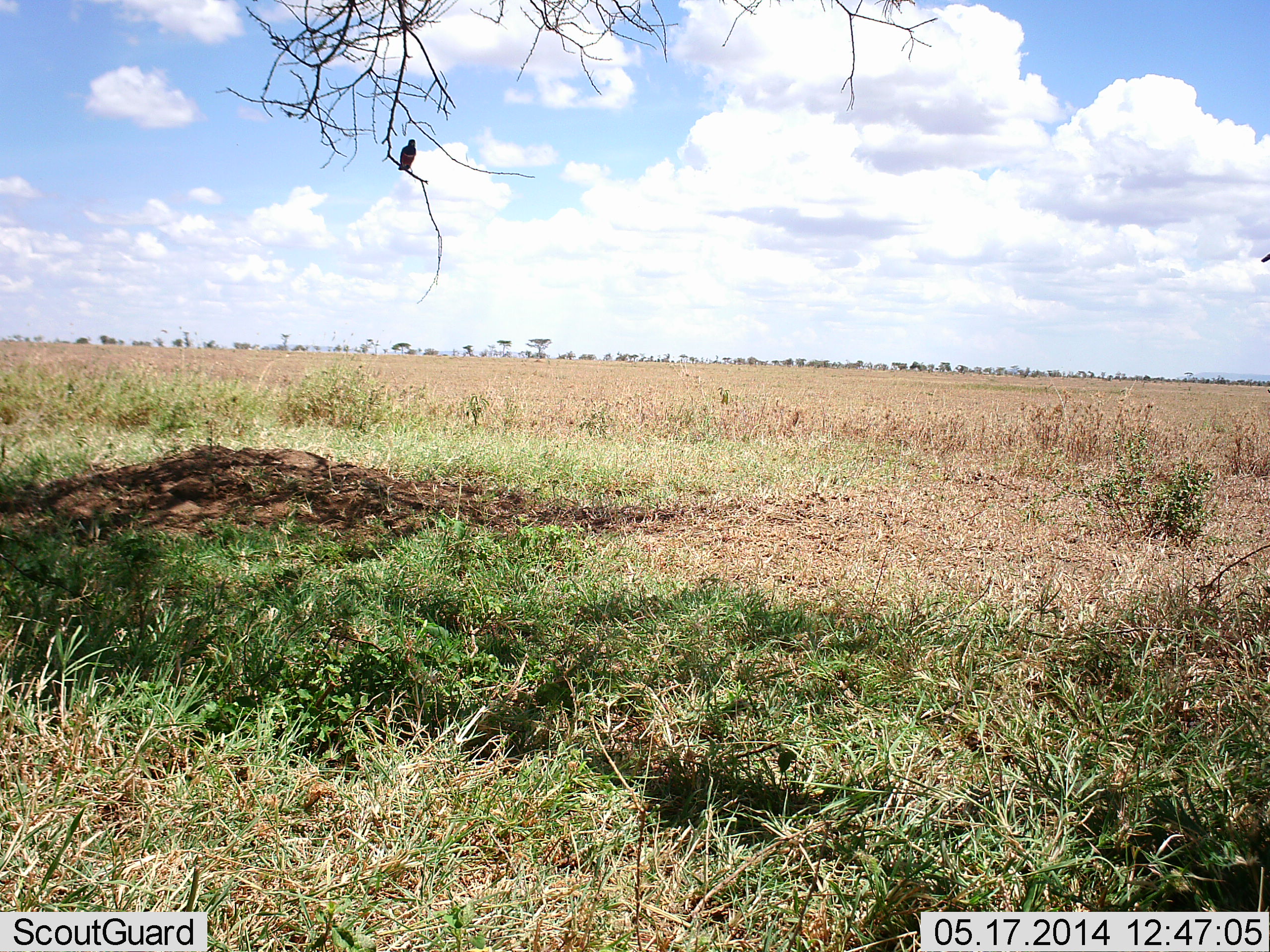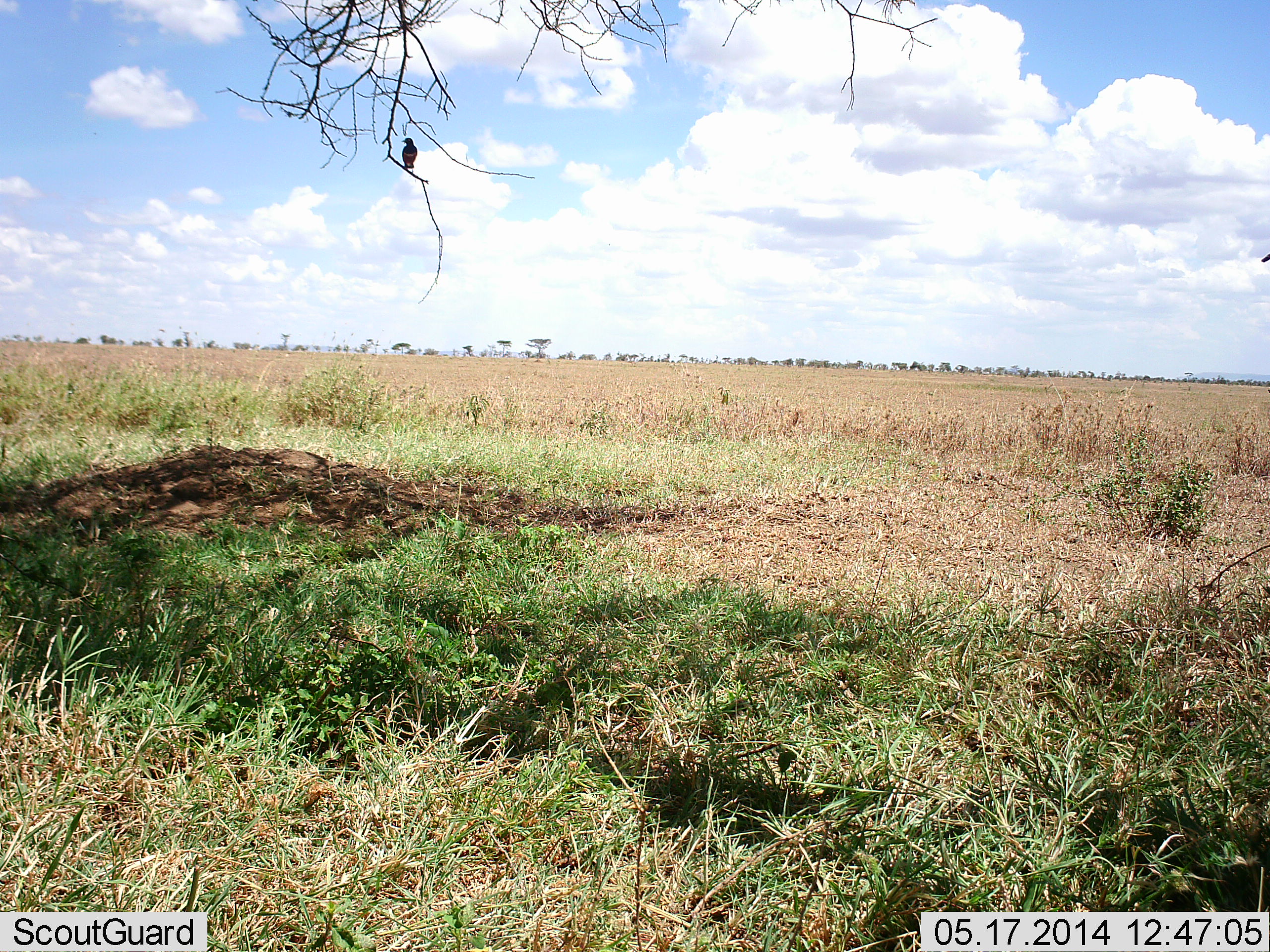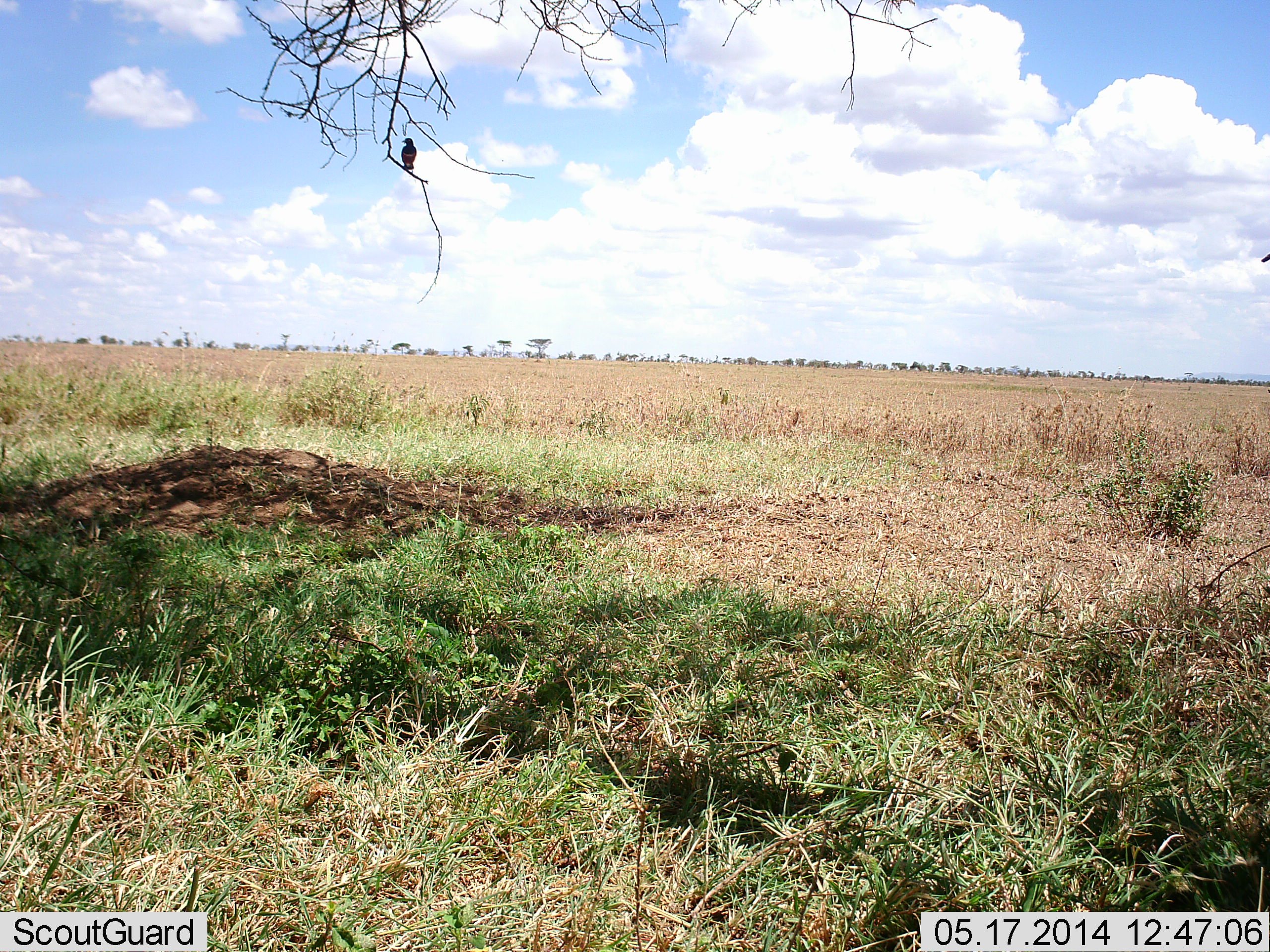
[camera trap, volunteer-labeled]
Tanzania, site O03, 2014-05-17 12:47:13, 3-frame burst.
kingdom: Animalia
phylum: Chordata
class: Aves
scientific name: Aves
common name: bird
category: otherbird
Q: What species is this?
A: Otherbird (bird) (Aves).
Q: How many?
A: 1.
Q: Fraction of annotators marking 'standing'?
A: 40%.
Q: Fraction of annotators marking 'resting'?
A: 60%.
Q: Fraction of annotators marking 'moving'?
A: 0%.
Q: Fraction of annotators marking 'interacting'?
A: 0%.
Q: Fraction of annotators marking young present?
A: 0%.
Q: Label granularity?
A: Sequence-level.